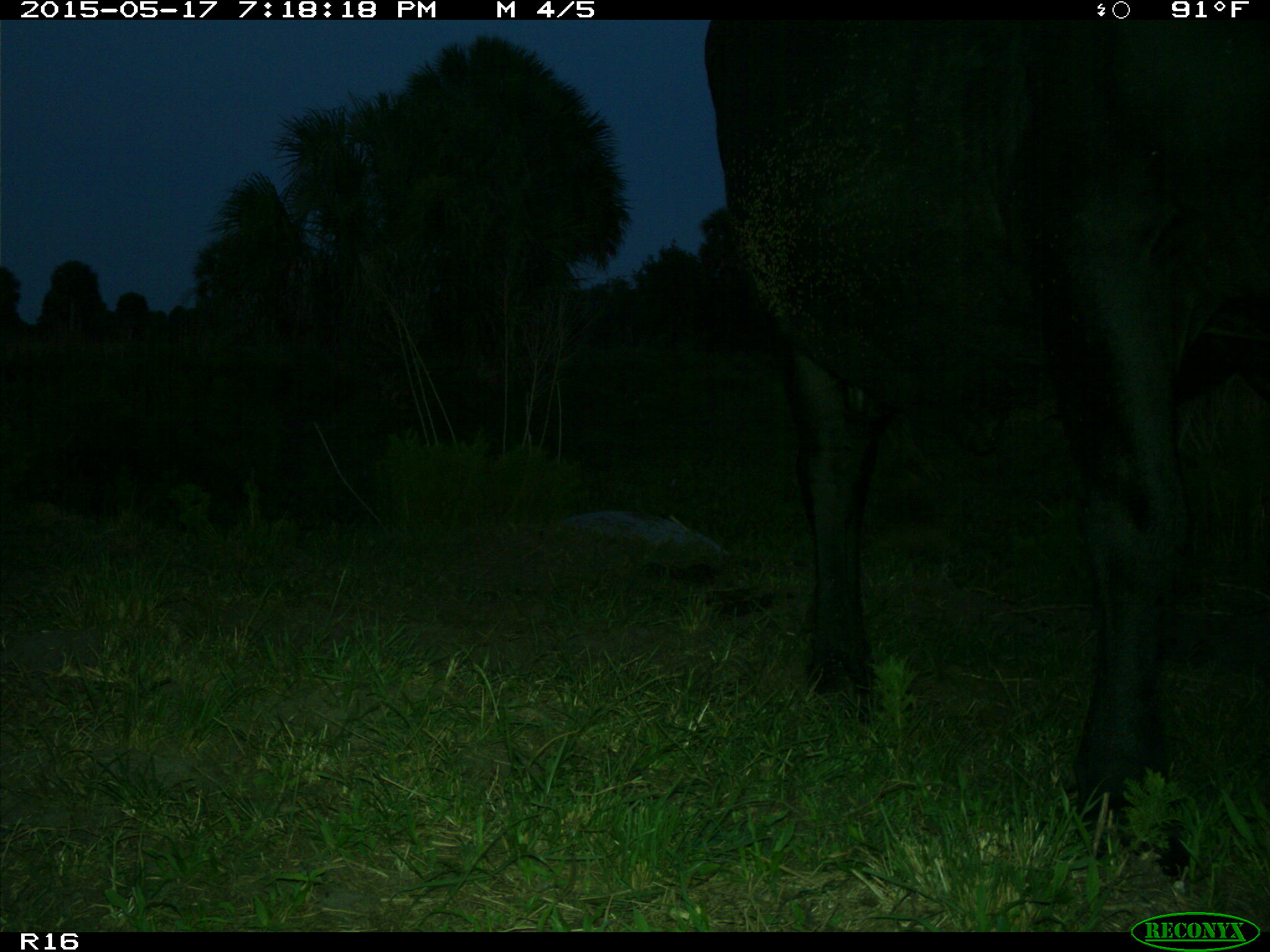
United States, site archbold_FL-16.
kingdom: Animalia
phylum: Chordata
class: Mammalia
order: Artiodactyla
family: Bovidae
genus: Bos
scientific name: Bos taurus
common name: domestic cow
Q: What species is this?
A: Bos taurus (domestic cow).